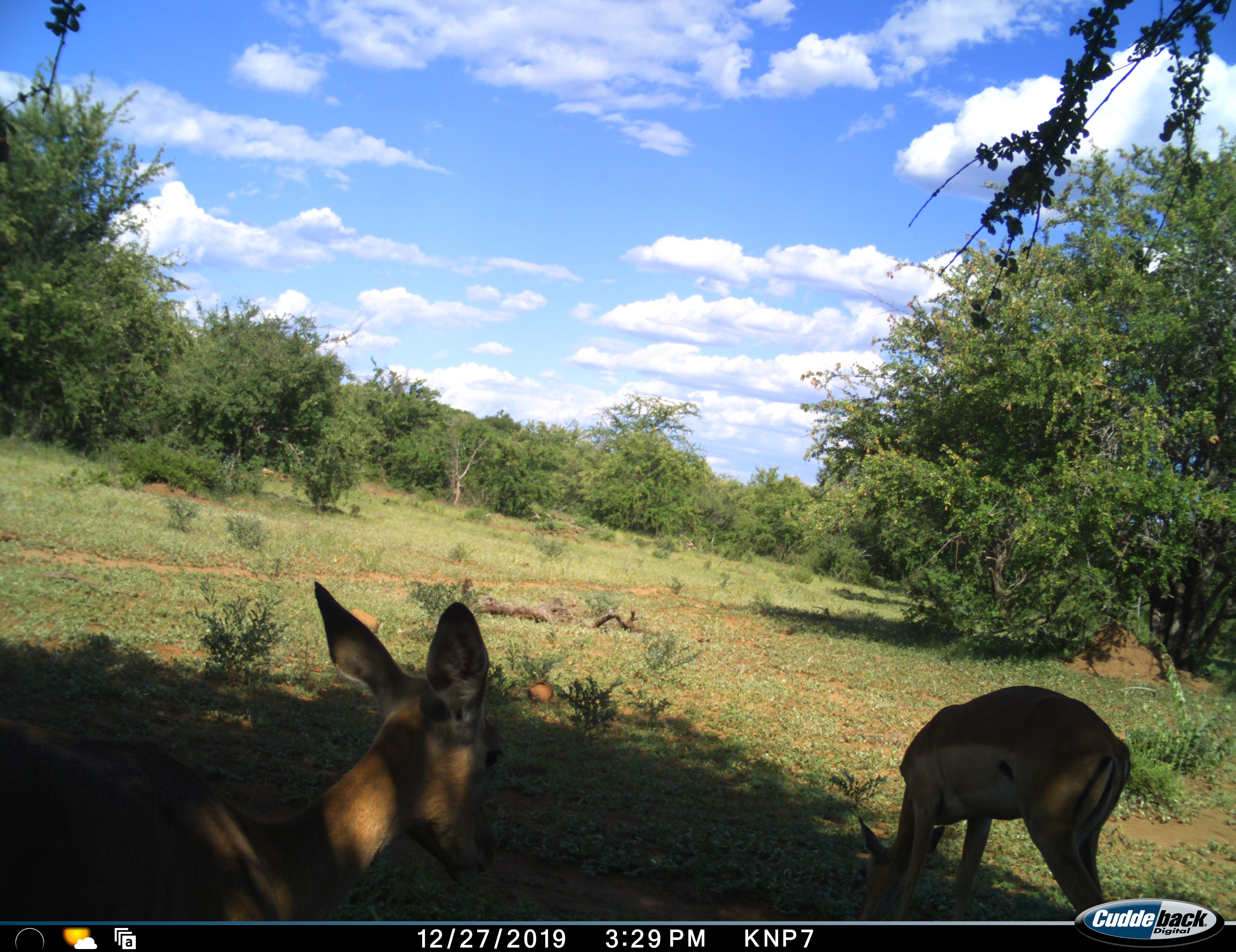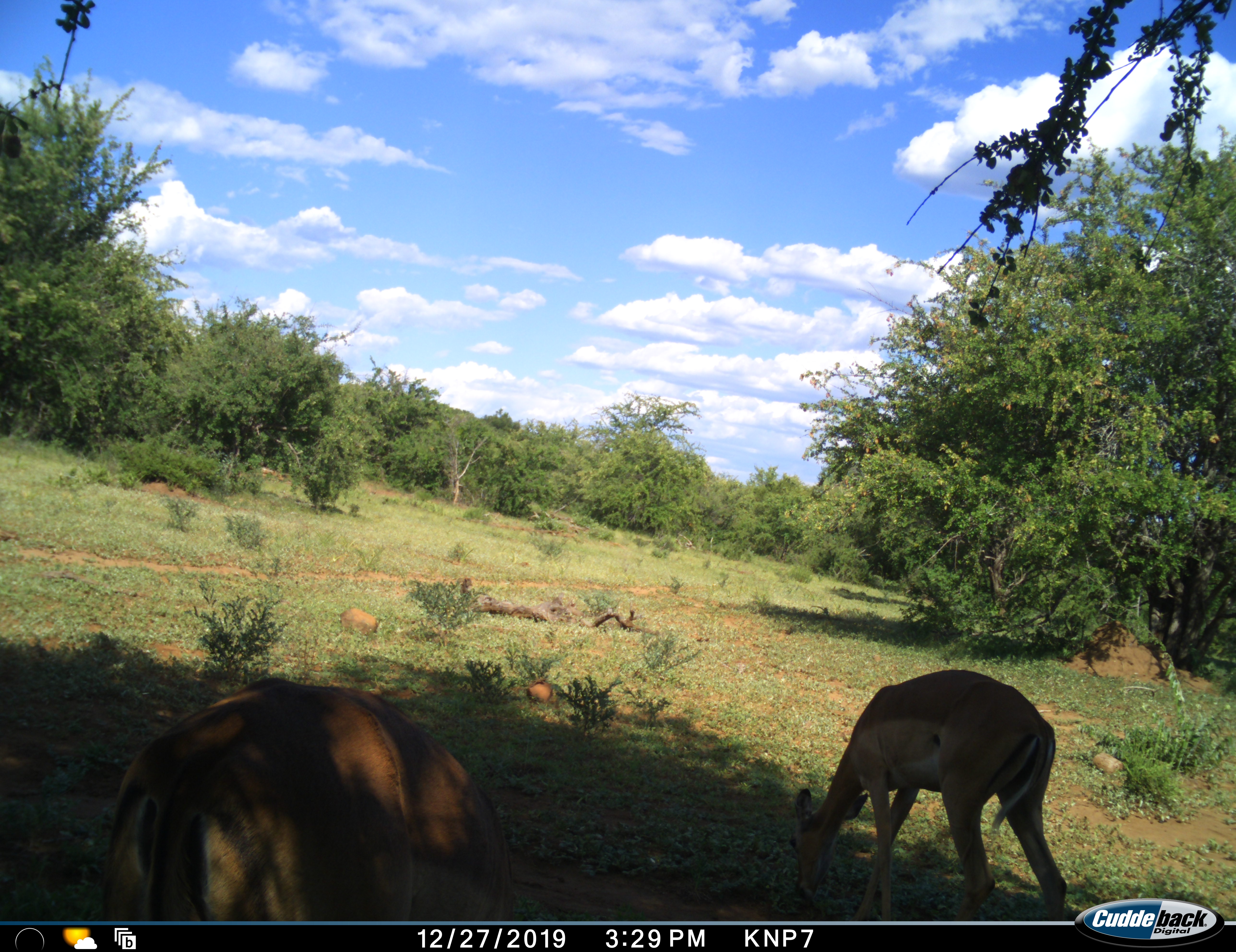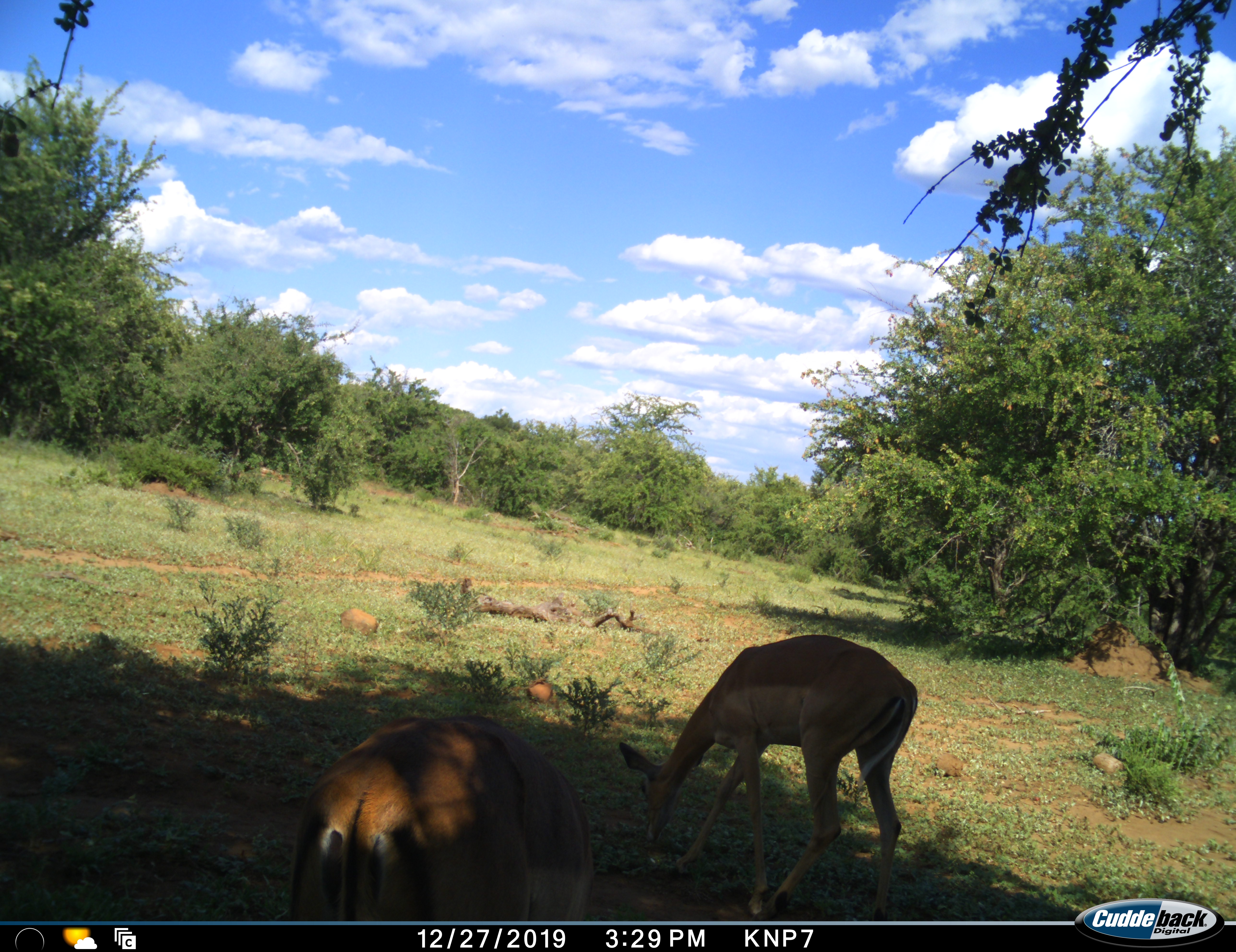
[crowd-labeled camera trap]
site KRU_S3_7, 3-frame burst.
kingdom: Animalia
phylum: Chordata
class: Mammalia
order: Artiodactyla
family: Bovidae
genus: Aepyceros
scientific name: Aepyceros melampus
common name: impala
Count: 2.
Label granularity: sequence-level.